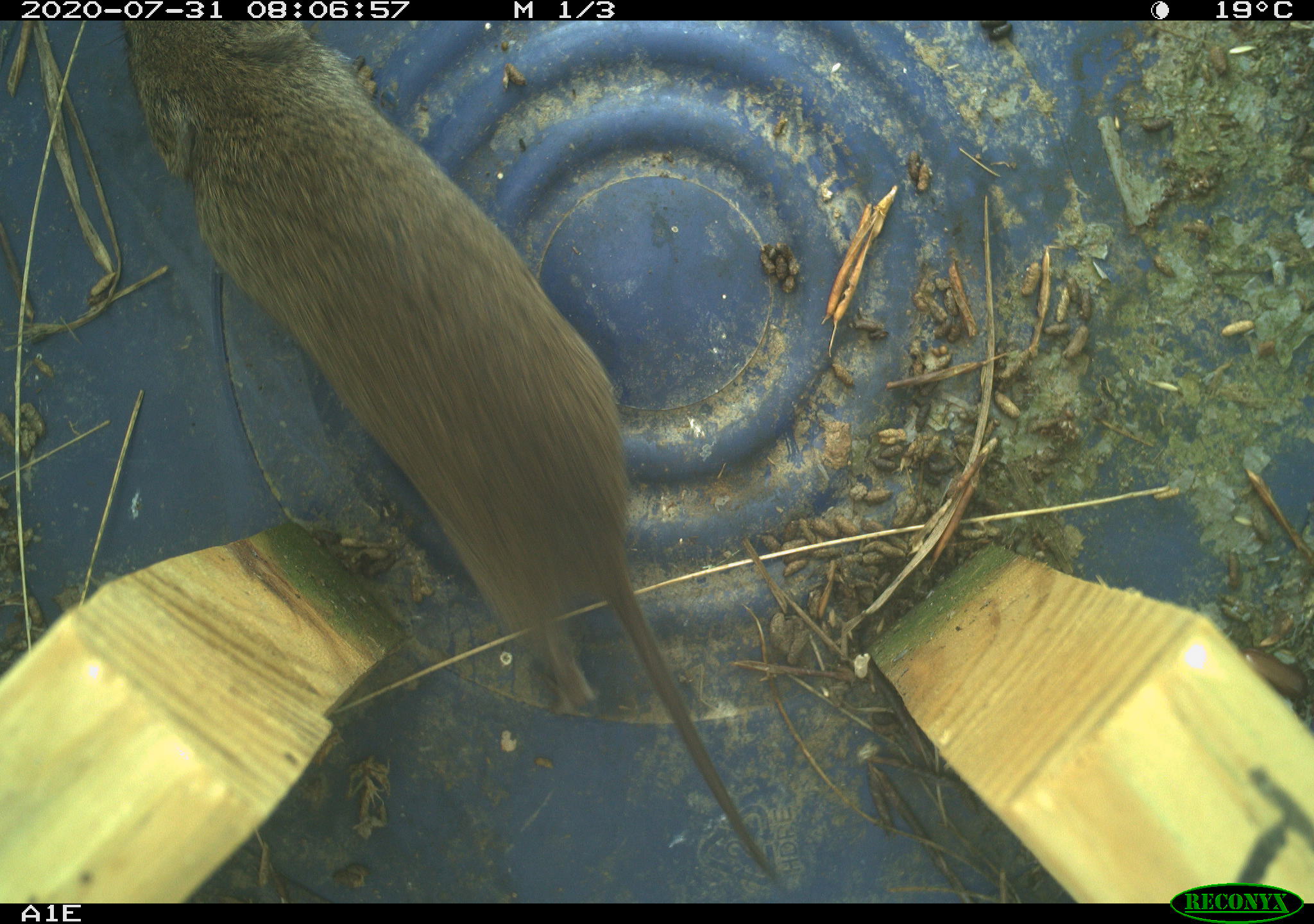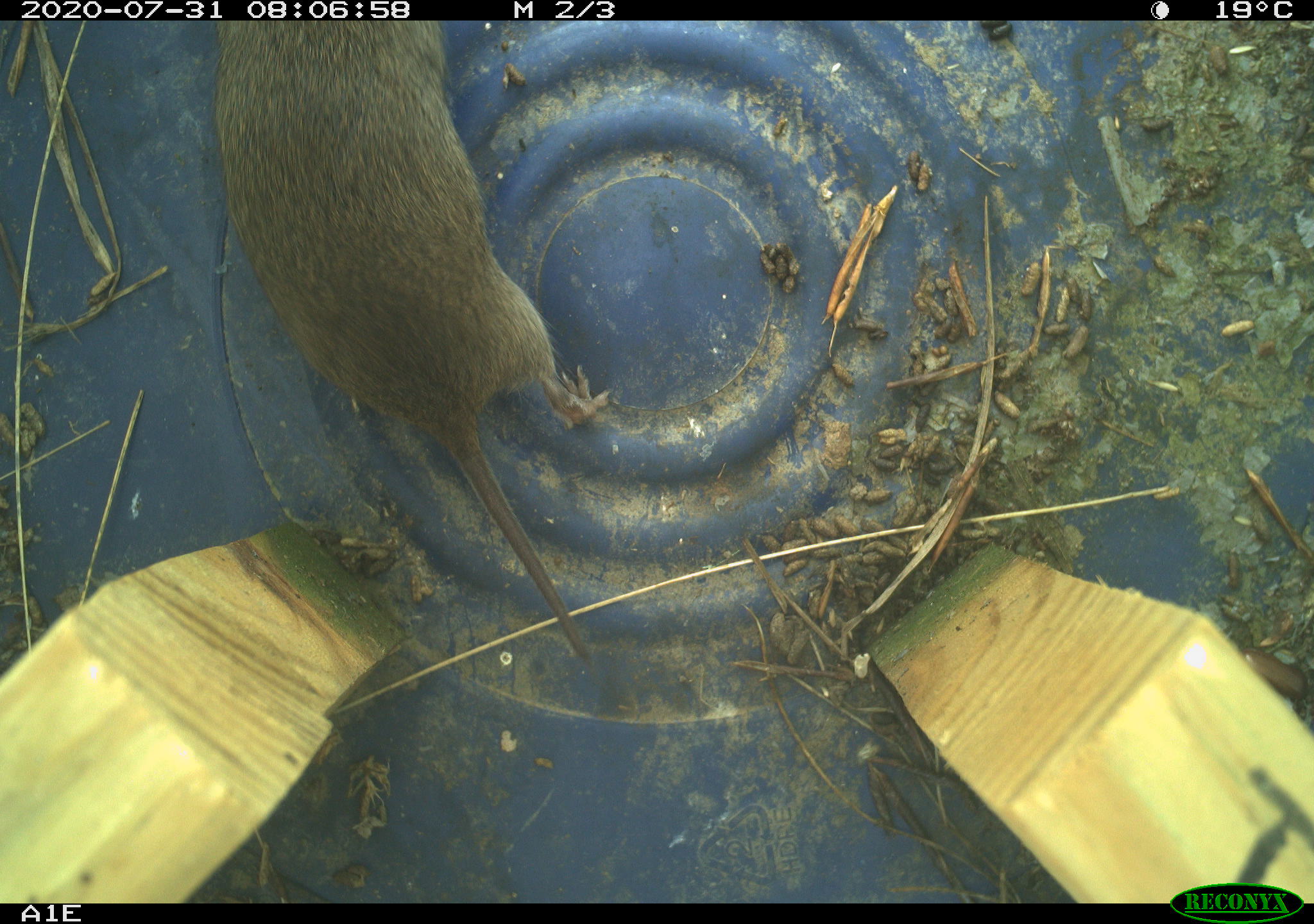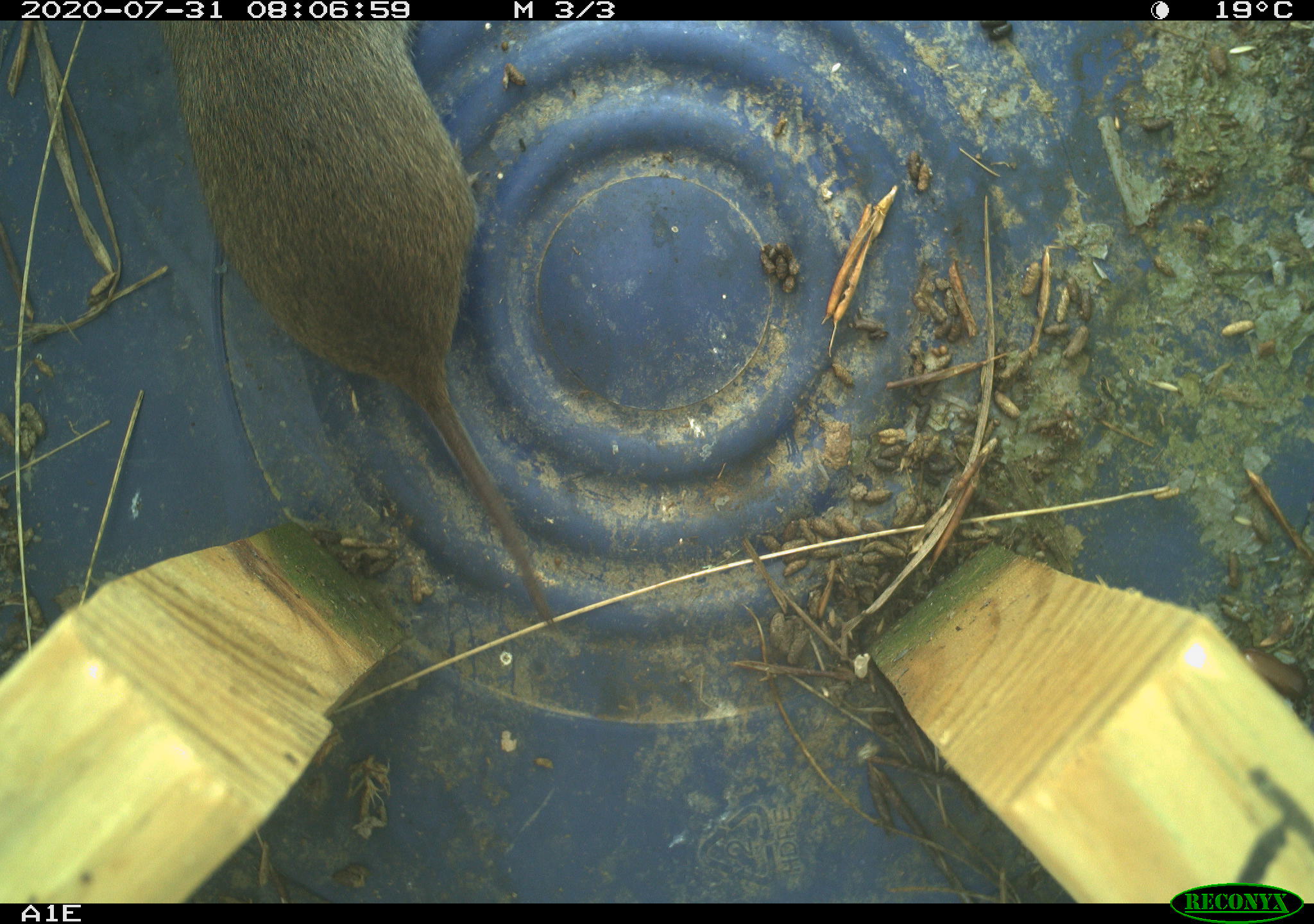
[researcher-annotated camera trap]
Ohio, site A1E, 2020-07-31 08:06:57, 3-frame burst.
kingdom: Animalia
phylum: Chordata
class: Mammalia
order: Rodentia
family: Cricetidae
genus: Microtus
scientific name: Microtus pennsylvanicus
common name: meadow vole